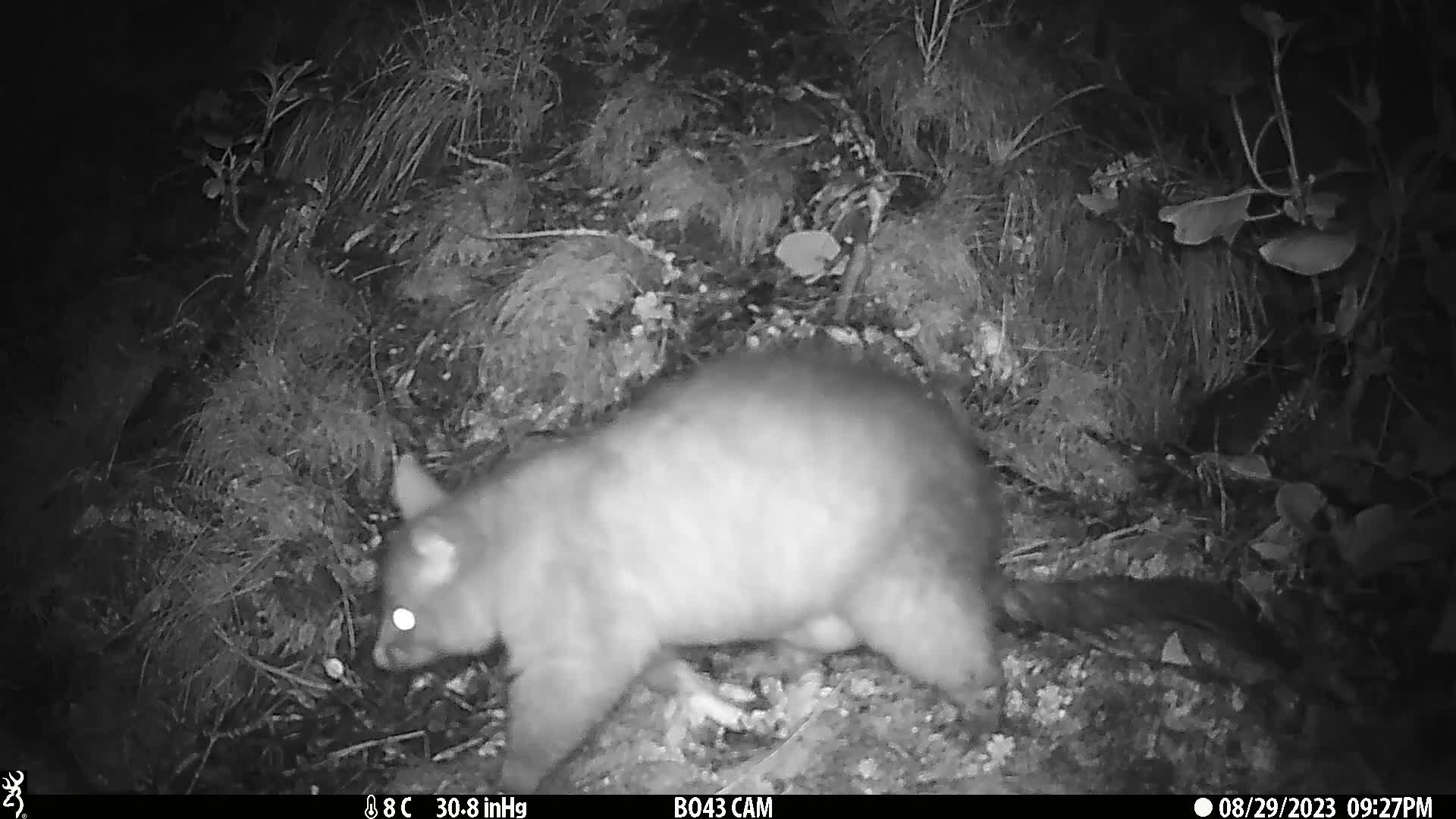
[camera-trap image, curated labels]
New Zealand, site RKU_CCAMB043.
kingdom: Animalia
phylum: Chordata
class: Mammalia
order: Diprotodontia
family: Phalangeridae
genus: Trichosurus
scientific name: Trichosurus vulpecula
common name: common brushtail possum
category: possum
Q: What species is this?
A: Possum (common brushtail possum) (Trichosurus vulpecula).